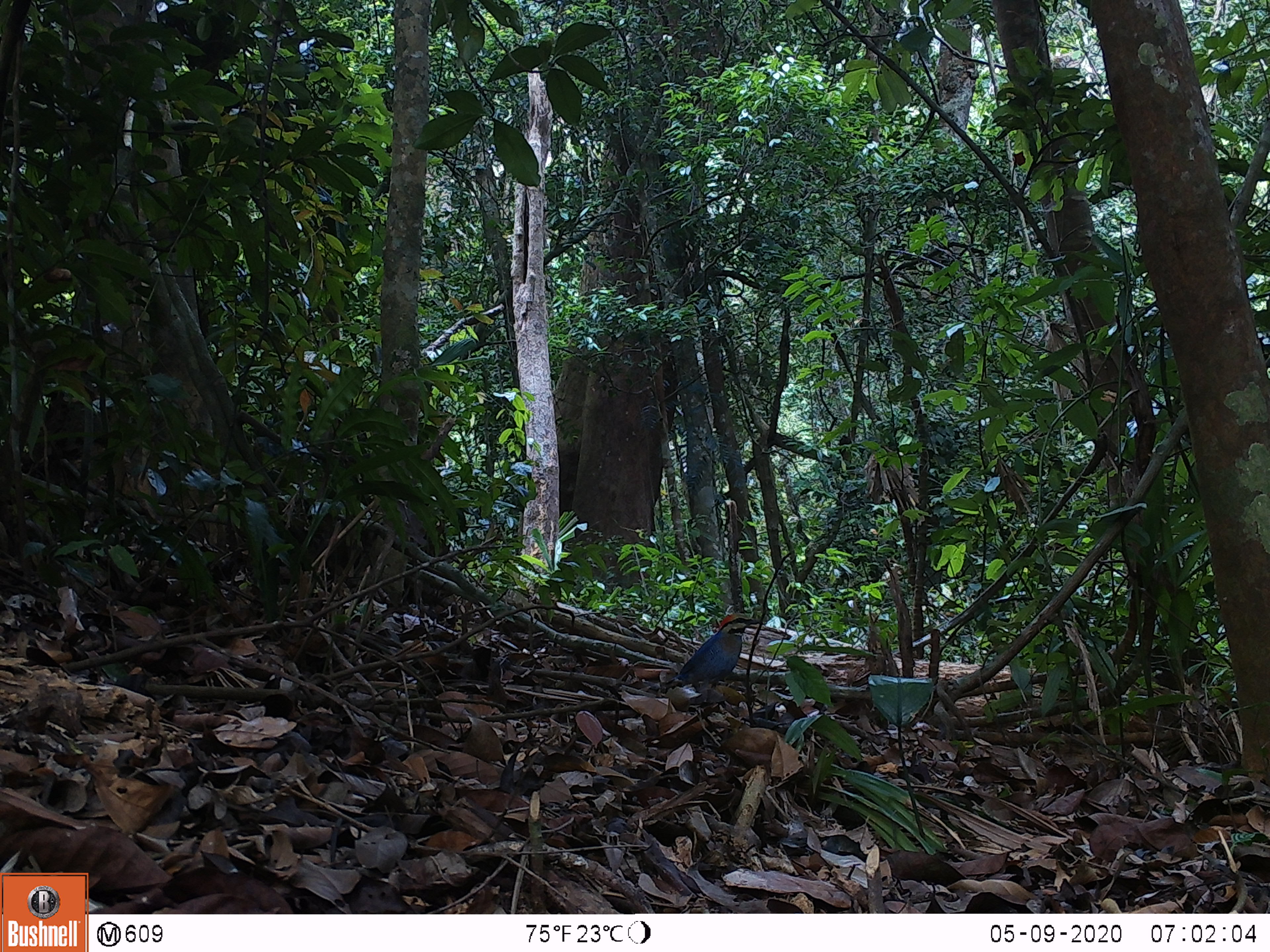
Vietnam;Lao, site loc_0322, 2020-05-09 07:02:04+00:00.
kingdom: Animalia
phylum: Chordata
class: Aves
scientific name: Aves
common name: bird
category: unidentified bird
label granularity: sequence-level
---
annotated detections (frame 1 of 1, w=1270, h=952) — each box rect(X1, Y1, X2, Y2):
unidentified bird: rect(665, 611, 760, 688)